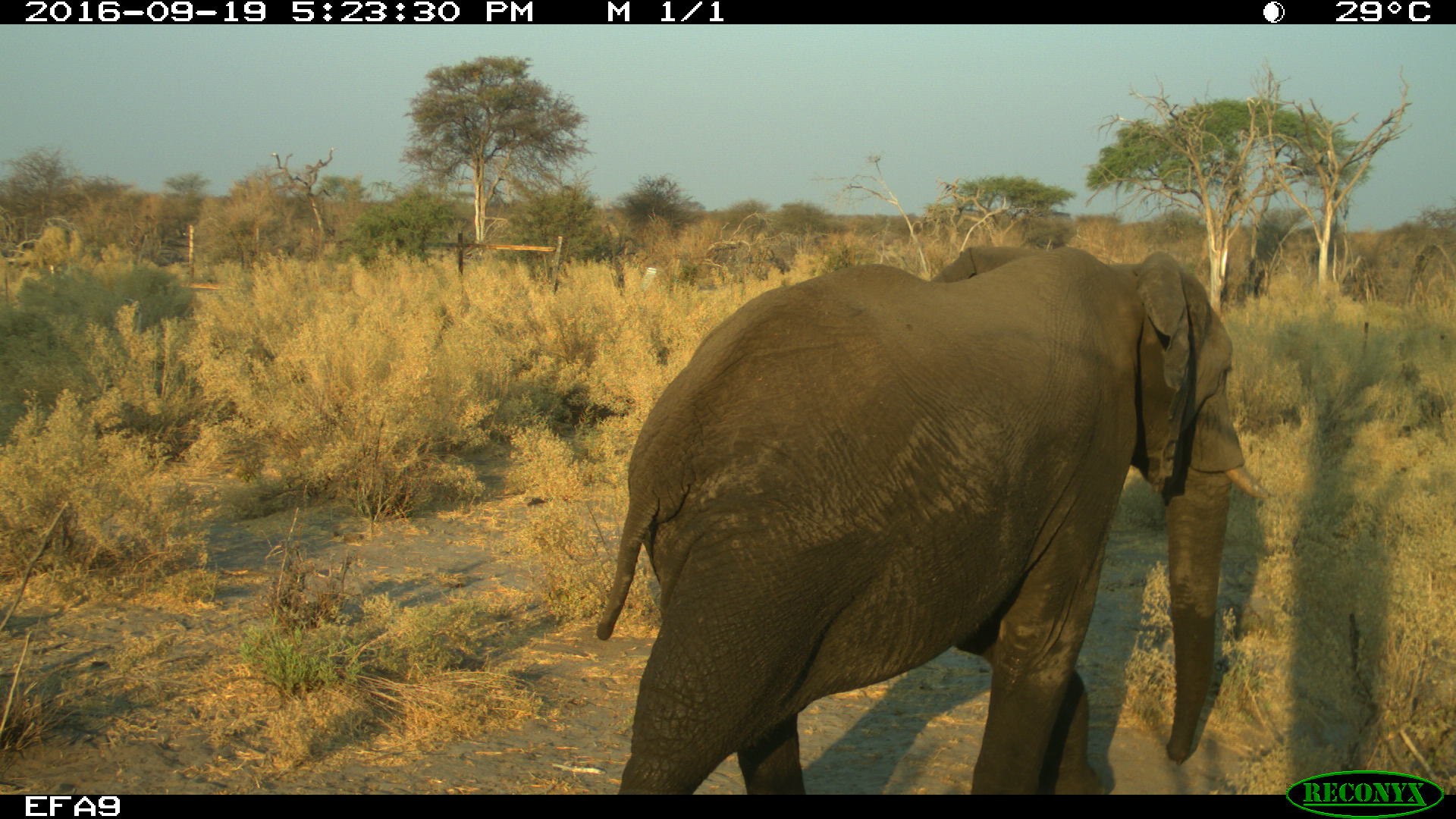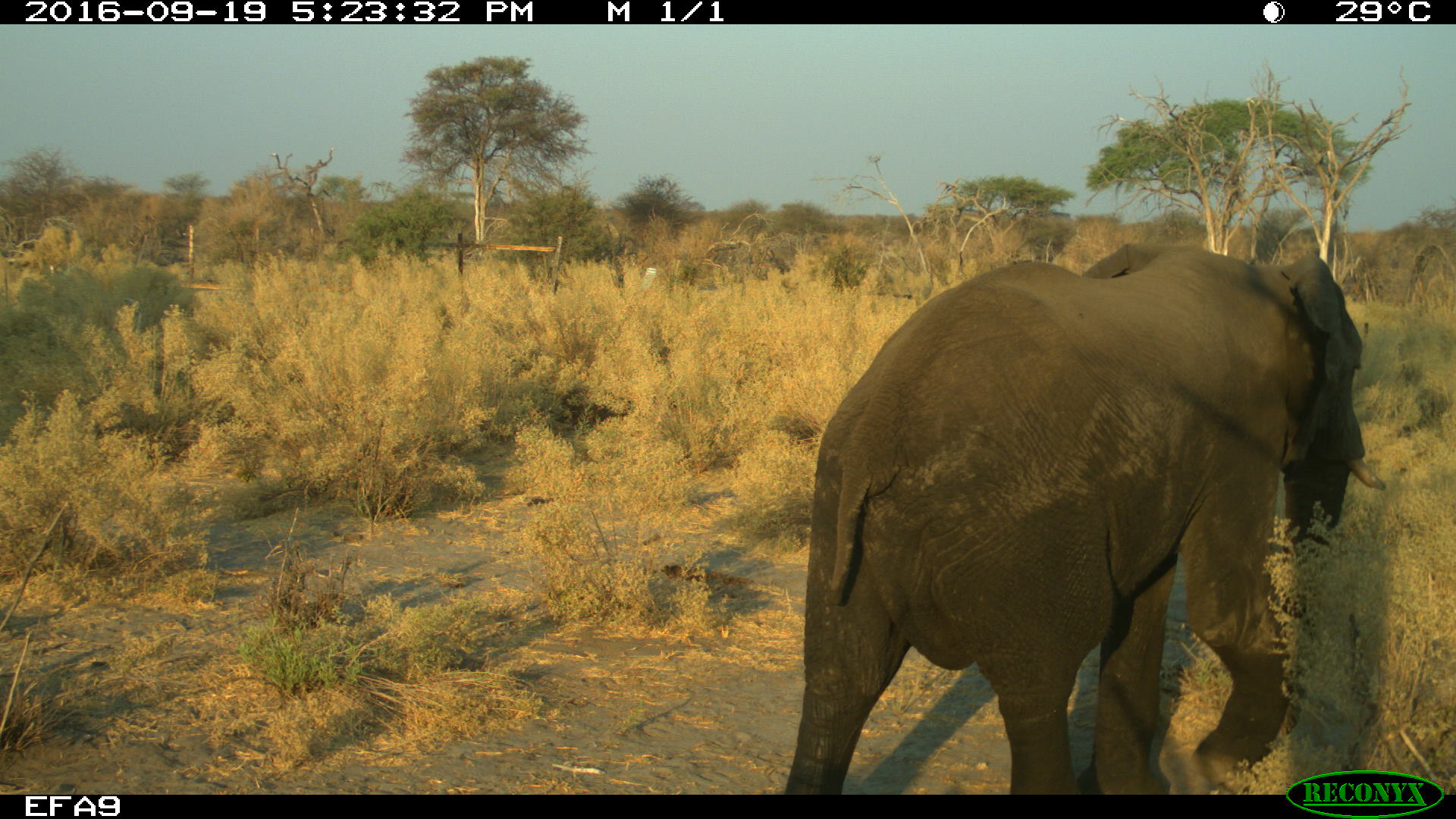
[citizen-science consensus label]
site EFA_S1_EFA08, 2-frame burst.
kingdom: Animalia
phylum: Chordata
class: Mammalia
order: Proboscidea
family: Elephantidae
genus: Loxodonta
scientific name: Loxodonta africana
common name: african bush elephant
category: elephant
Elephant (african bush elephant) (Loxodonta africana), count 1. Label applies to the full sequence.